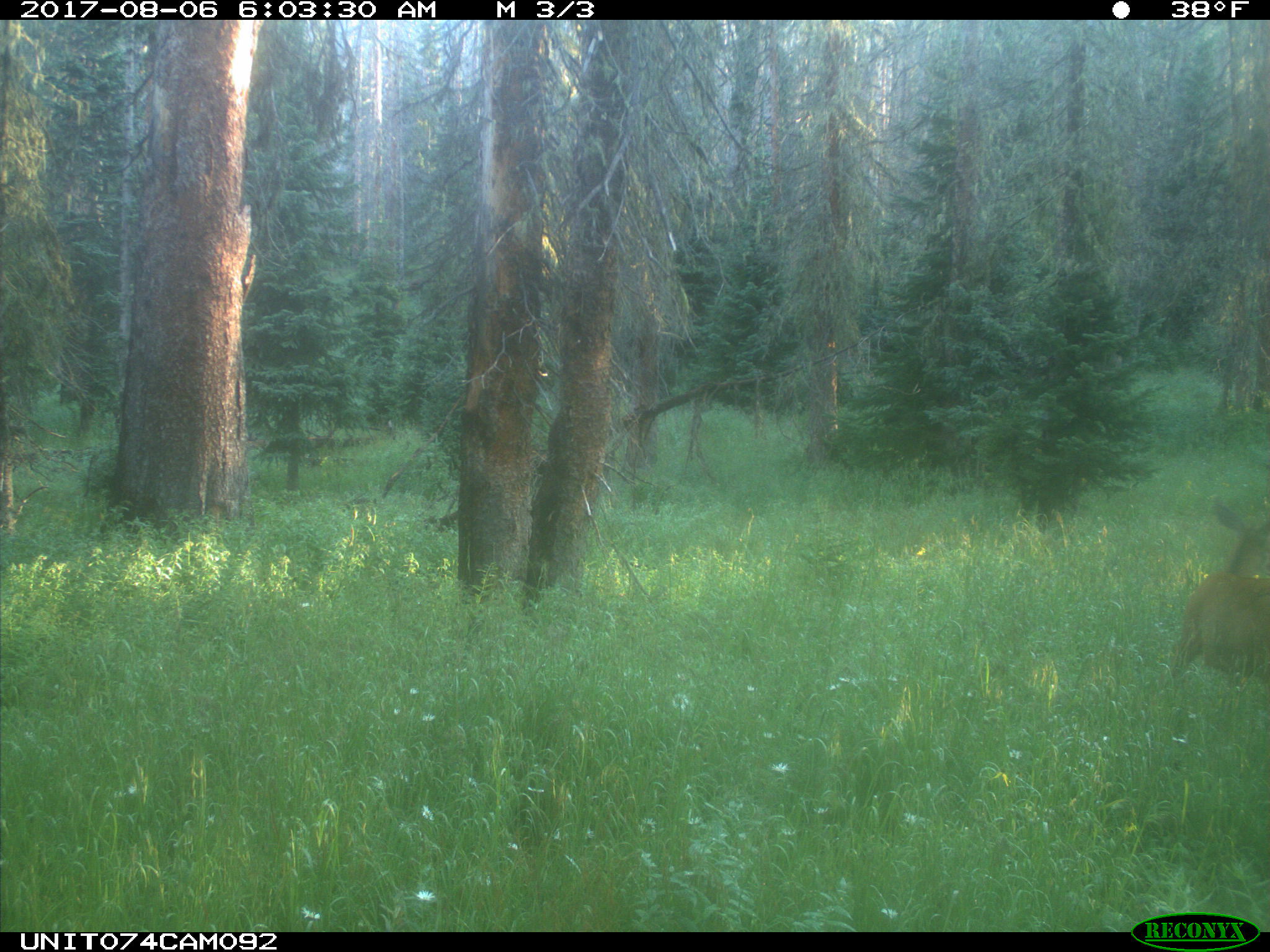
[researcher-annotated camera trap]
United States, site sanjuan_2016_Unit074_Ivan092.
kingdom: Animalia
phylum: Chordata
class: Mammalia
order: Artiodactyla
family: Cervidae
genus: Odocoileus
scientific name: Odocoileus hemionus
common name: mule deer